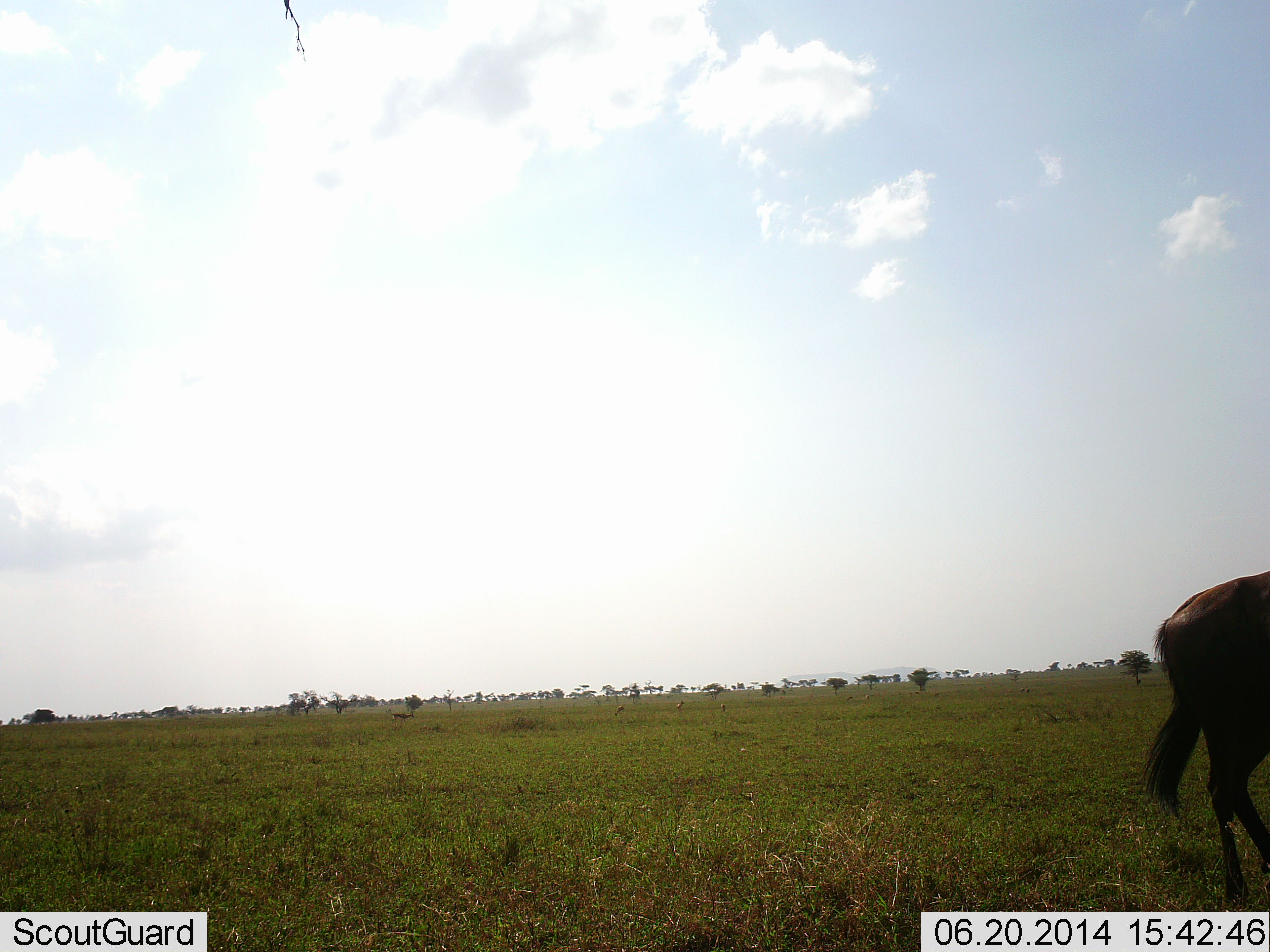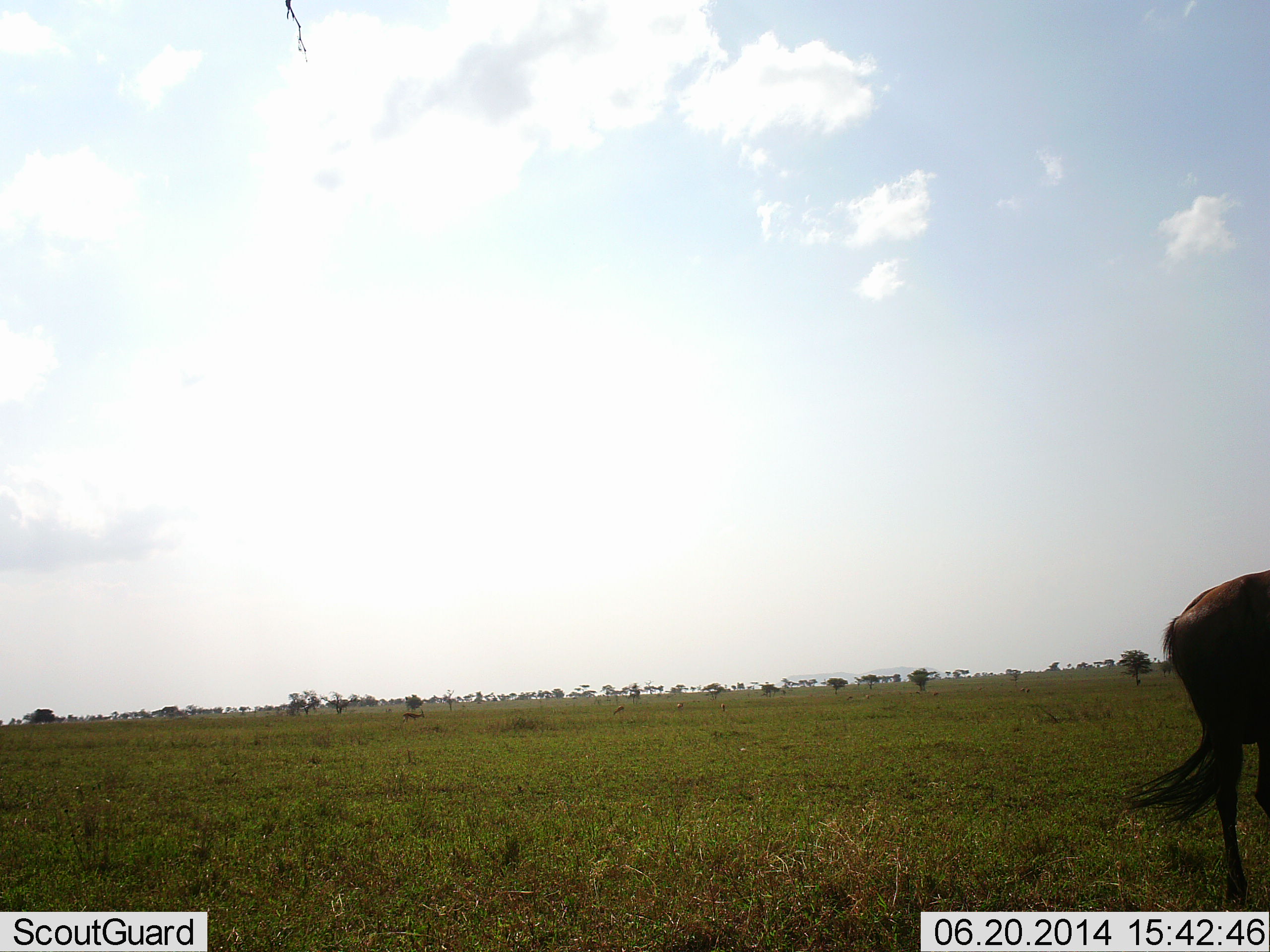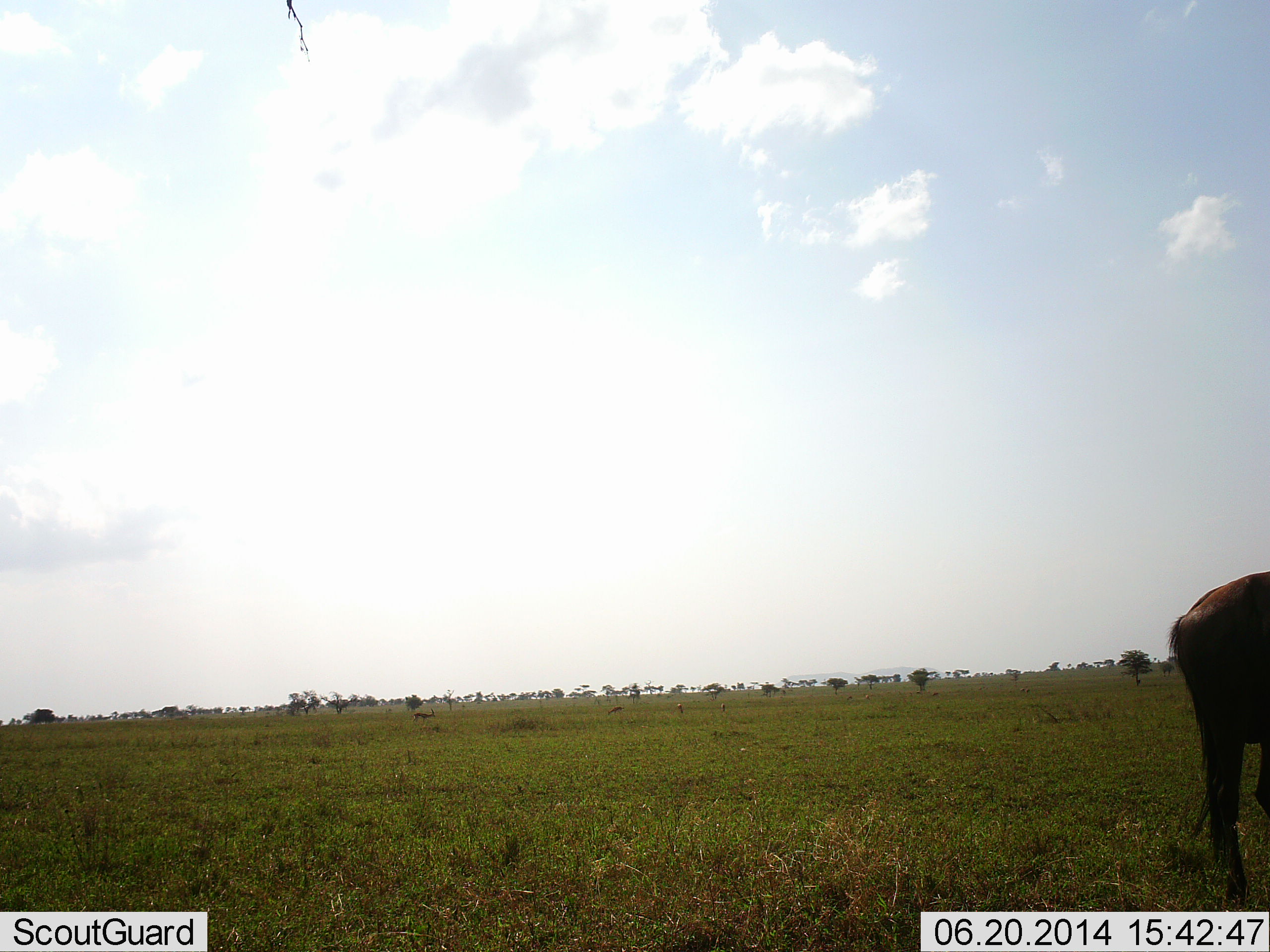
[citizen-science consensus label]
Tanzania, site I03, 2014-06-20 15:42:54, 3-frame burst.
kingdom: Animalia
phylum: Chordata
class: Mammalia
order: Artiodactyla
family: Bovidae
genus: Connochaetes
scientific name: Connochaetes taurinus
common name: blue wildebeest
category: wildebeest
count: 1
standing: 75%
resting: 0%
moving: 33%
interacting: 0%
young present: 0%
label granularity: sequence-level